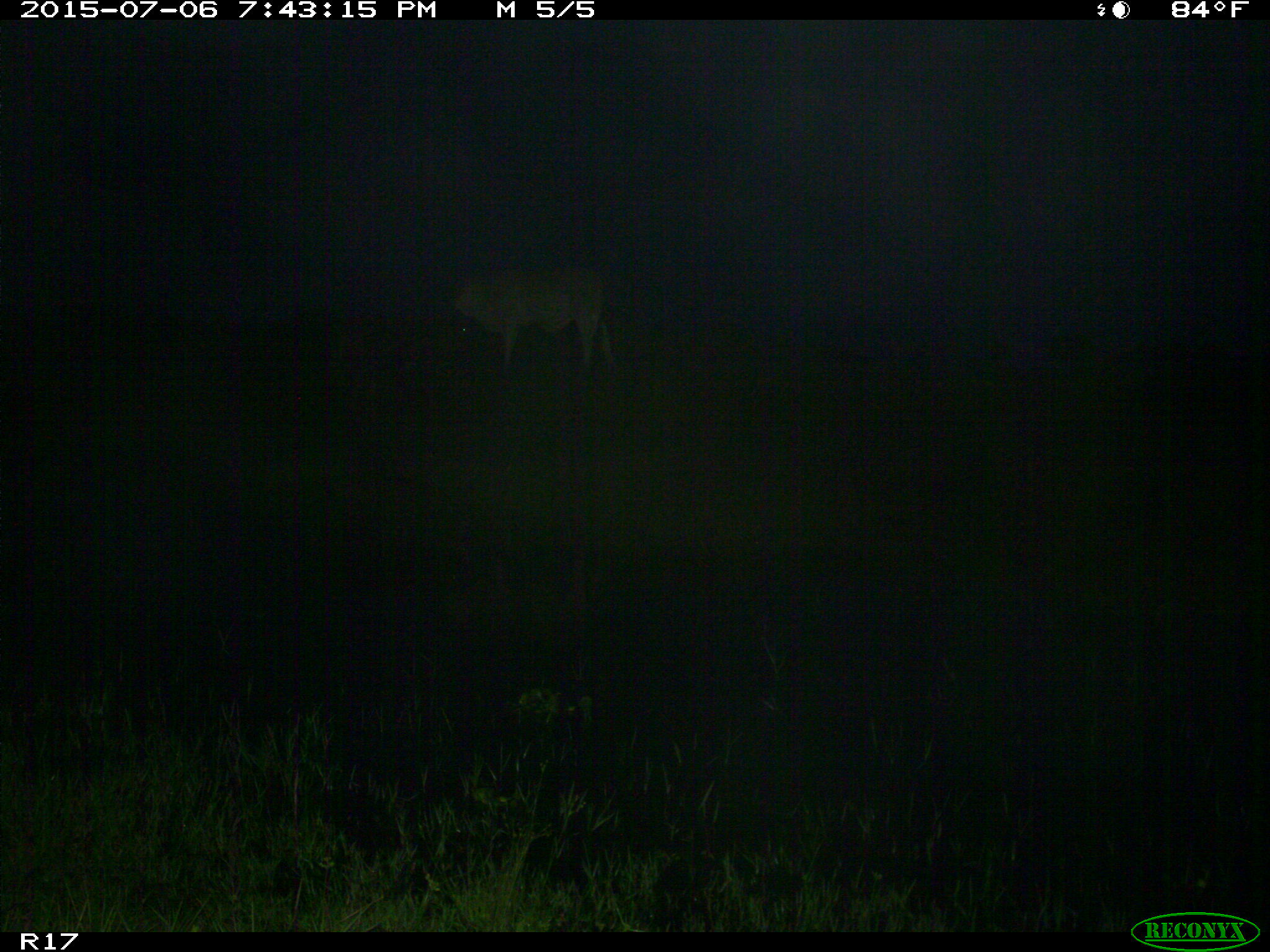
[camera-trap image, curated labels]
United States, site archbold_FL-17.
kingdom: Animalia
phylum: Chordata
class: Mammalia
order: Artiodactyla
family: Bovidae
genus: Bos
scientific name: Bos taurus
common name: domestic cow